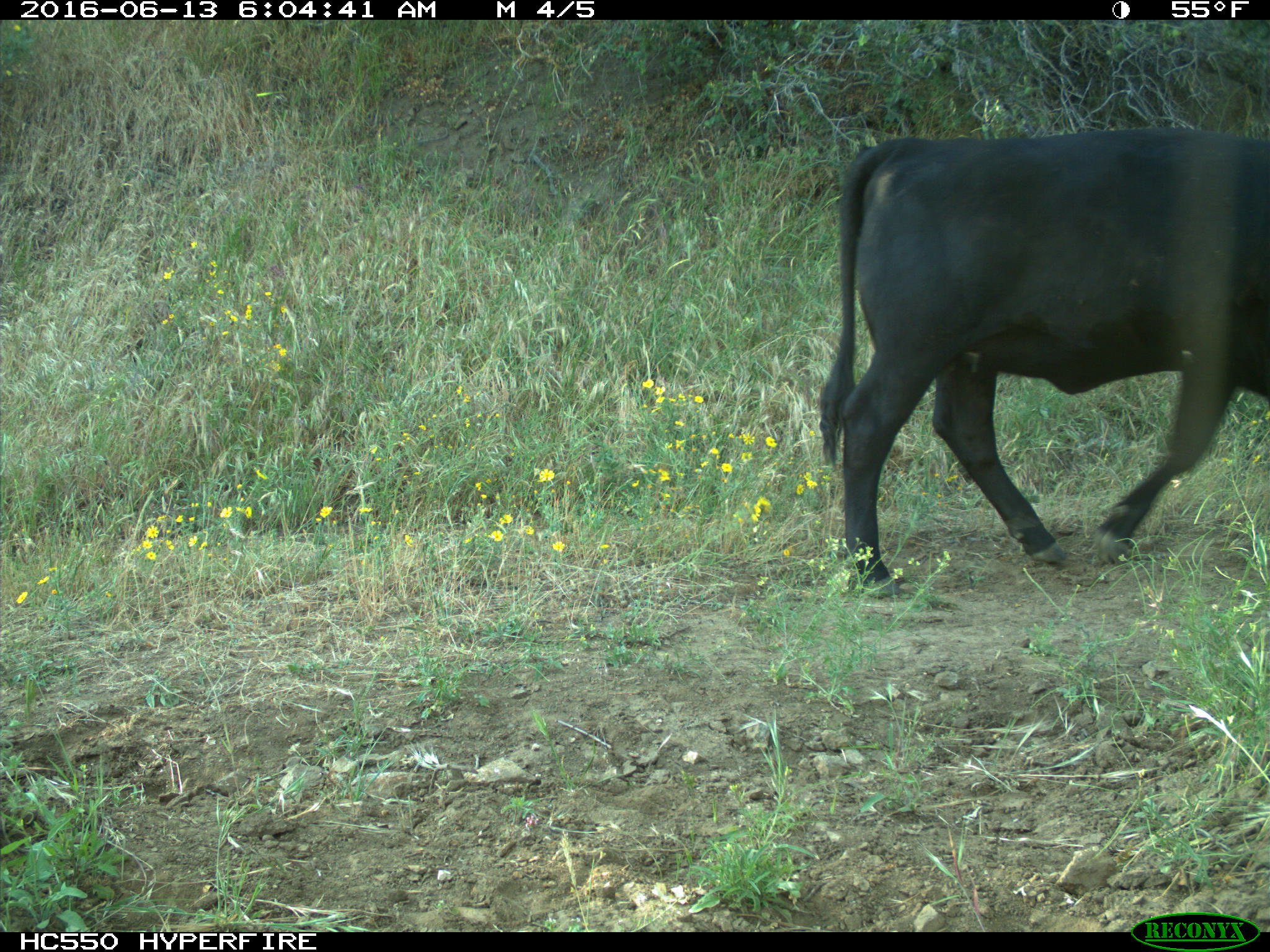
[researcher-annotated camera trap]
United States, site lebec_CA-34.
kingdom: Animalia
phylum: Chordata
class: Mammalia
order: Artiodactyla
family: Bovidae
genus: Bos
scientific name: Bos taurus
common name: domestic cow